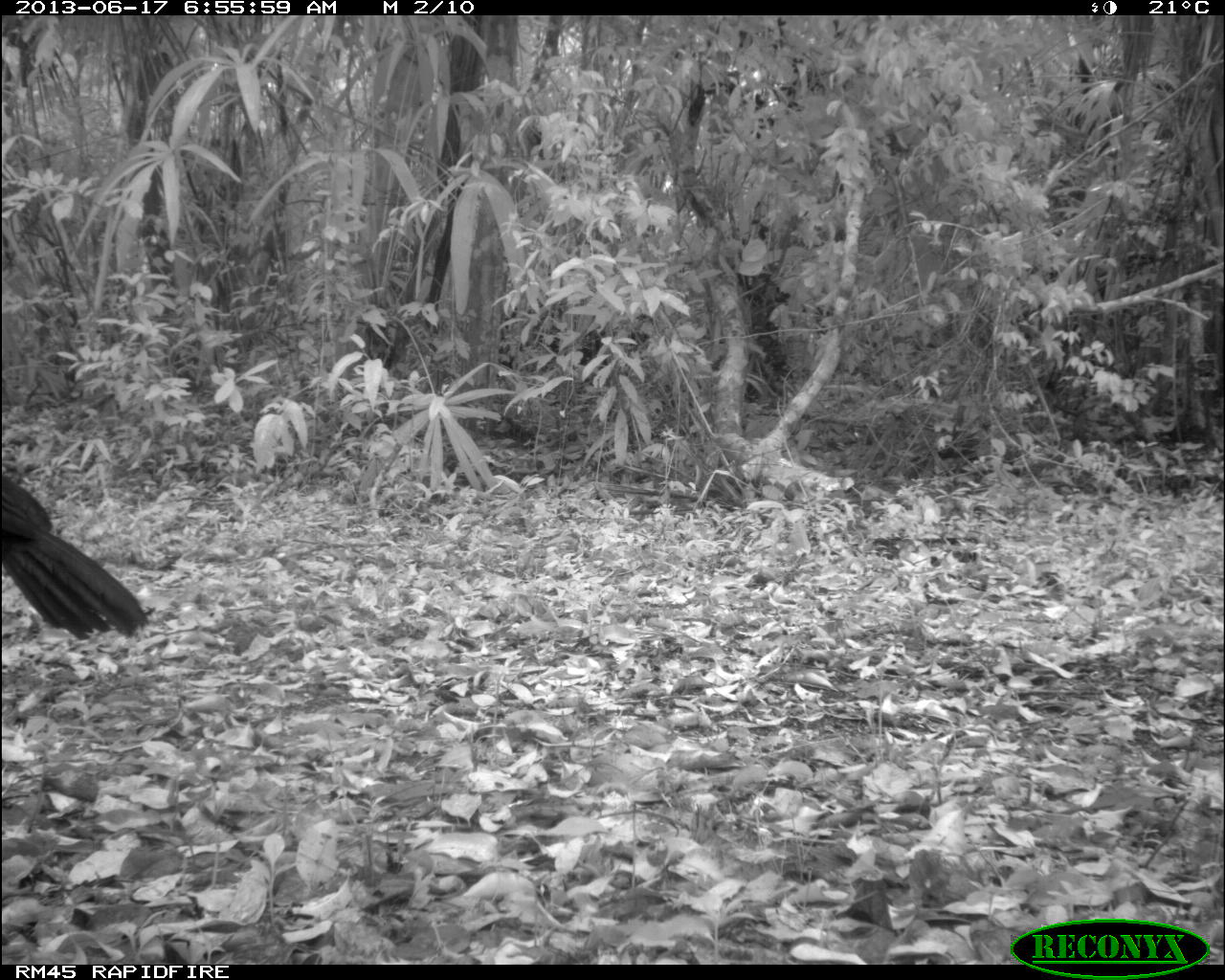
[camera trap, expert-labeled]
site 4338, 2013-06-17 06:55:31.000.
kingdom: Animalia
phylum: Chordata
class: Aves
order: Galliformes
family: Cracidae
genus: Crax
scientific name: Crax rubra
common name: great curassow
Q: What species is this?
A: Crax rubra (great curassow).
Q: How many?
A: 1.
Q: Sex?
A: Male.